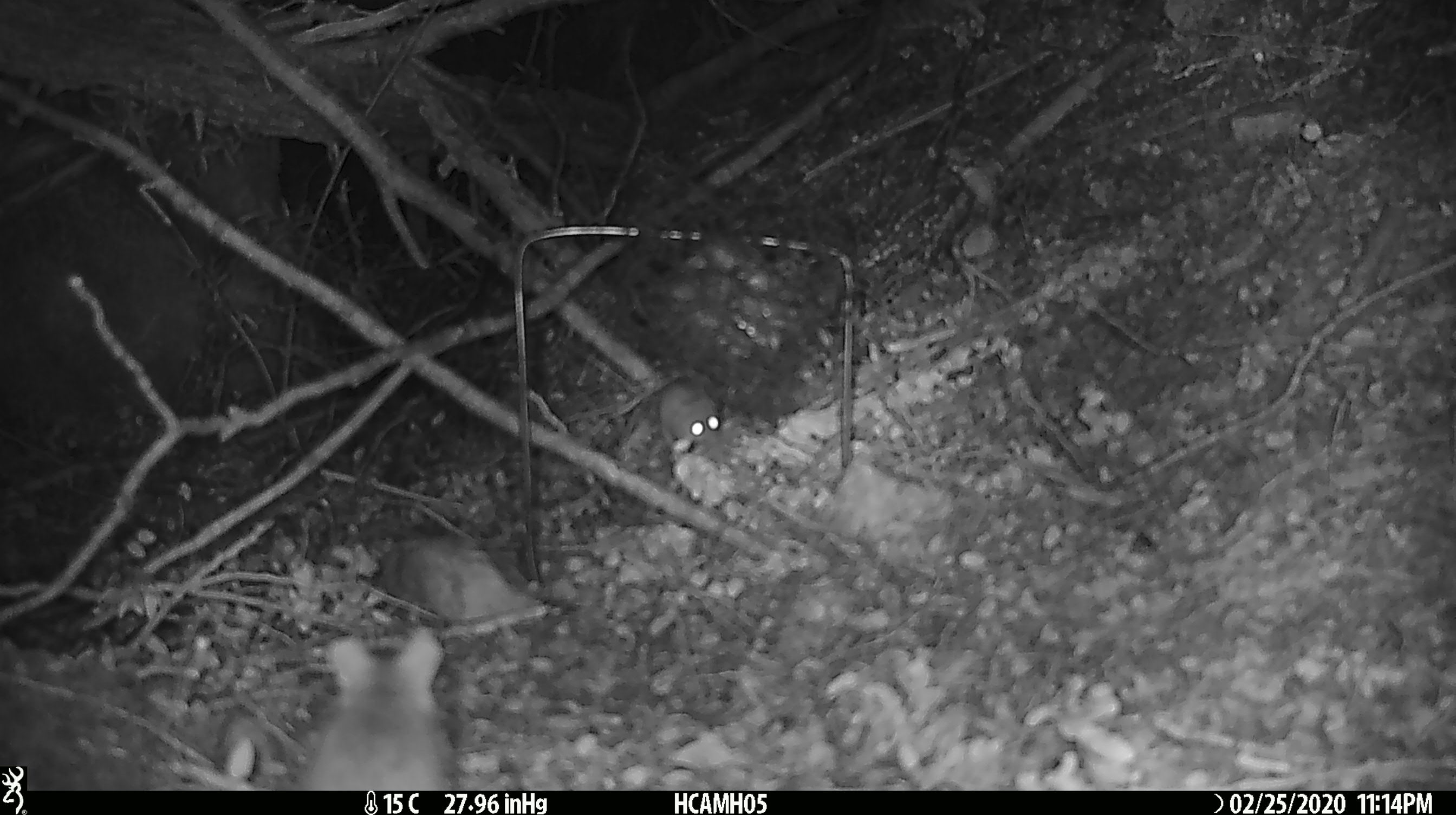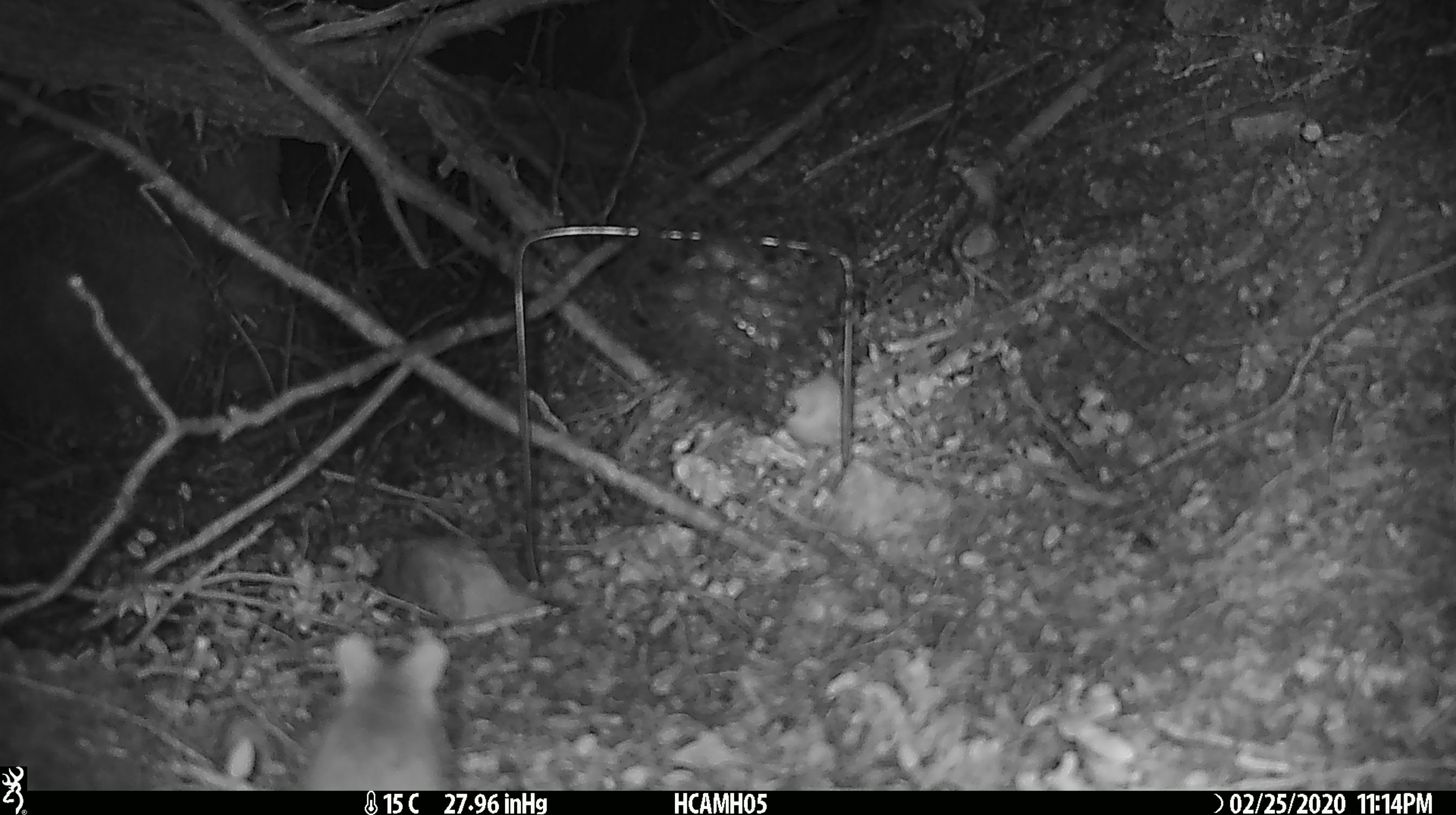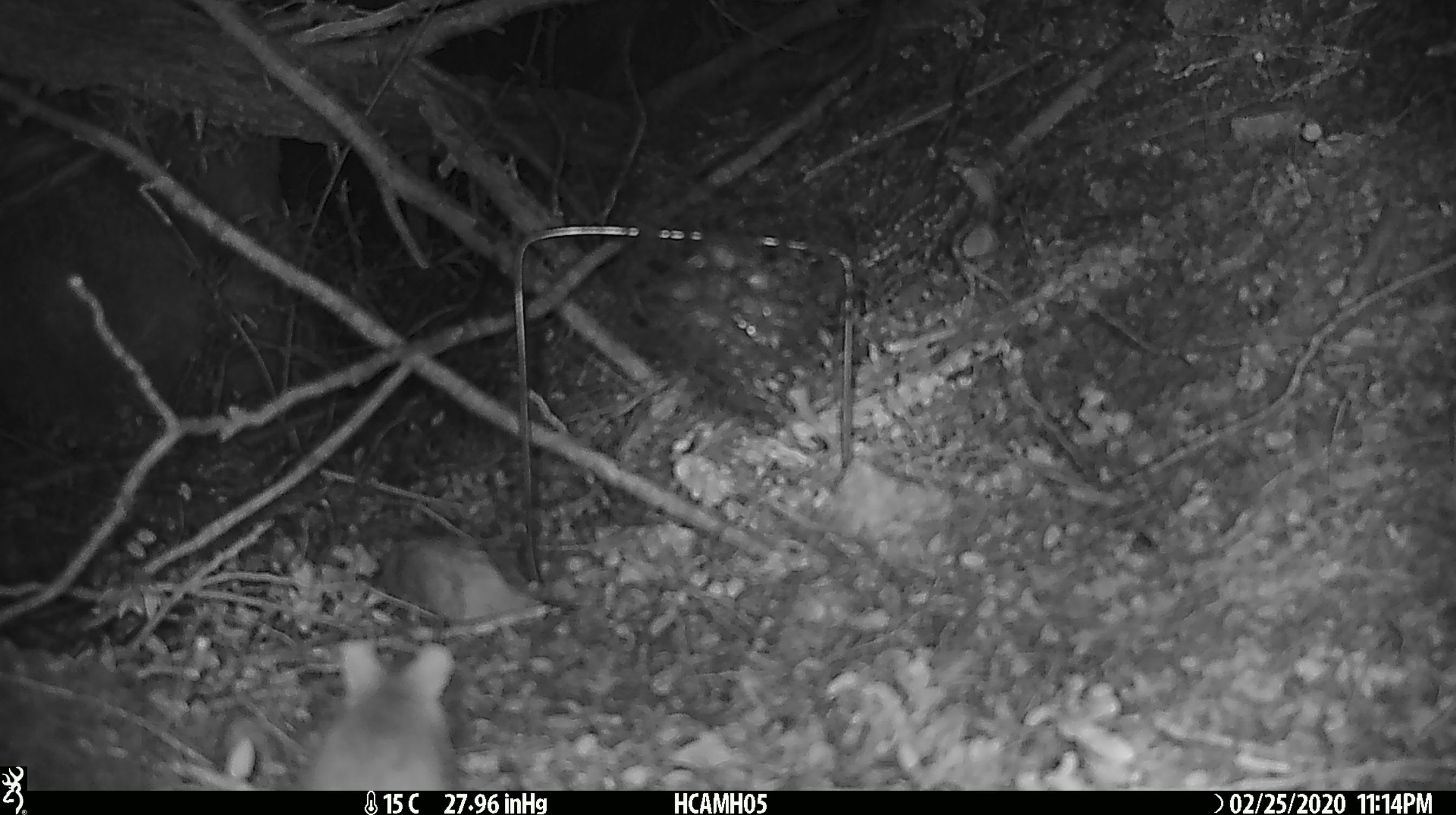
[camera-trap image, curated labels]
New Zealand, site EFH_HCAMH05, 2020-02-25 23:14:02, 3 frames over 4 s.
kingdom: Animalia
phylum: Chordata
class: Mammalia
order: Rodentia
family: Muridae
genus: Mus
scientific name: Mus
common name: mouse